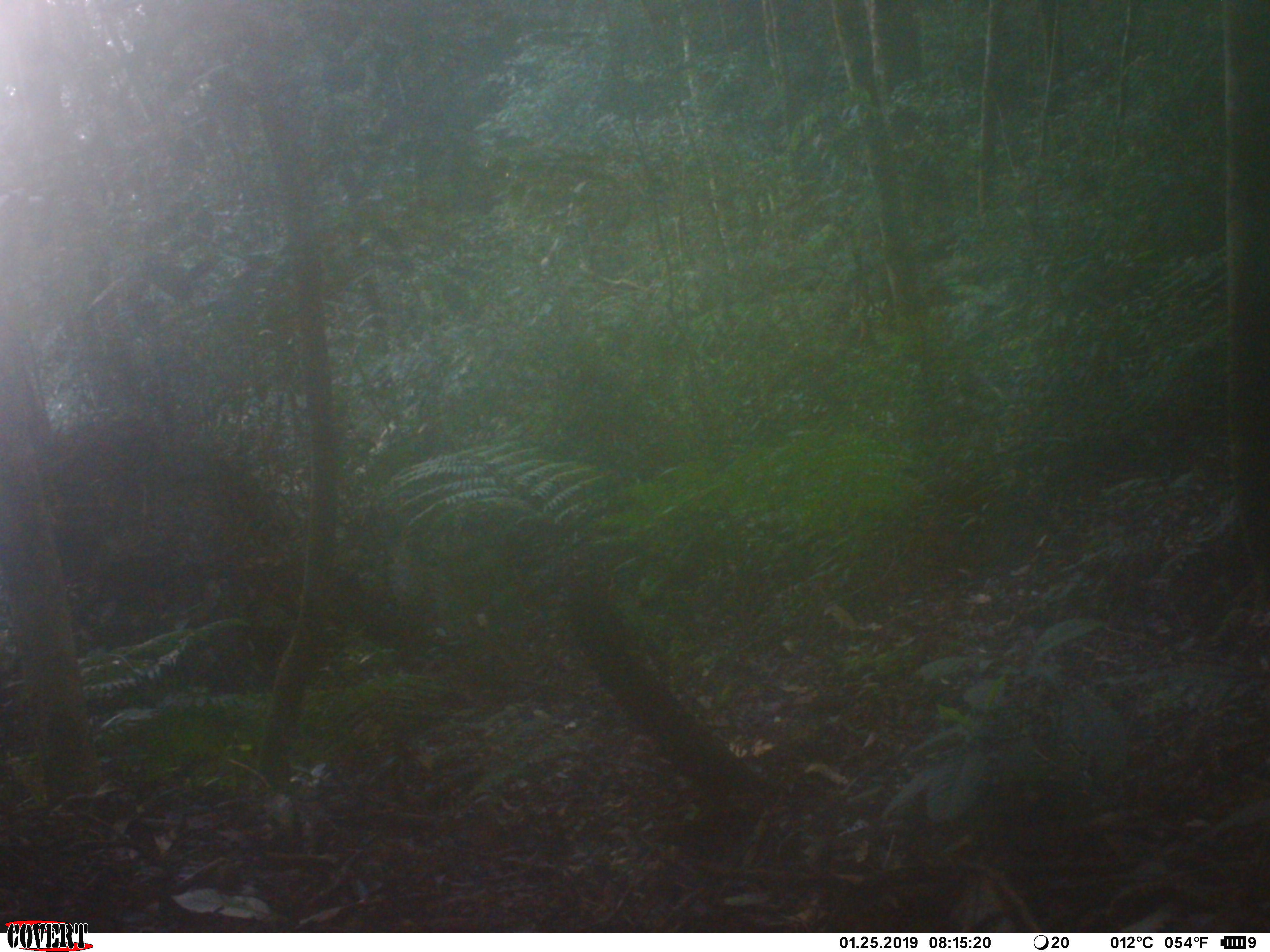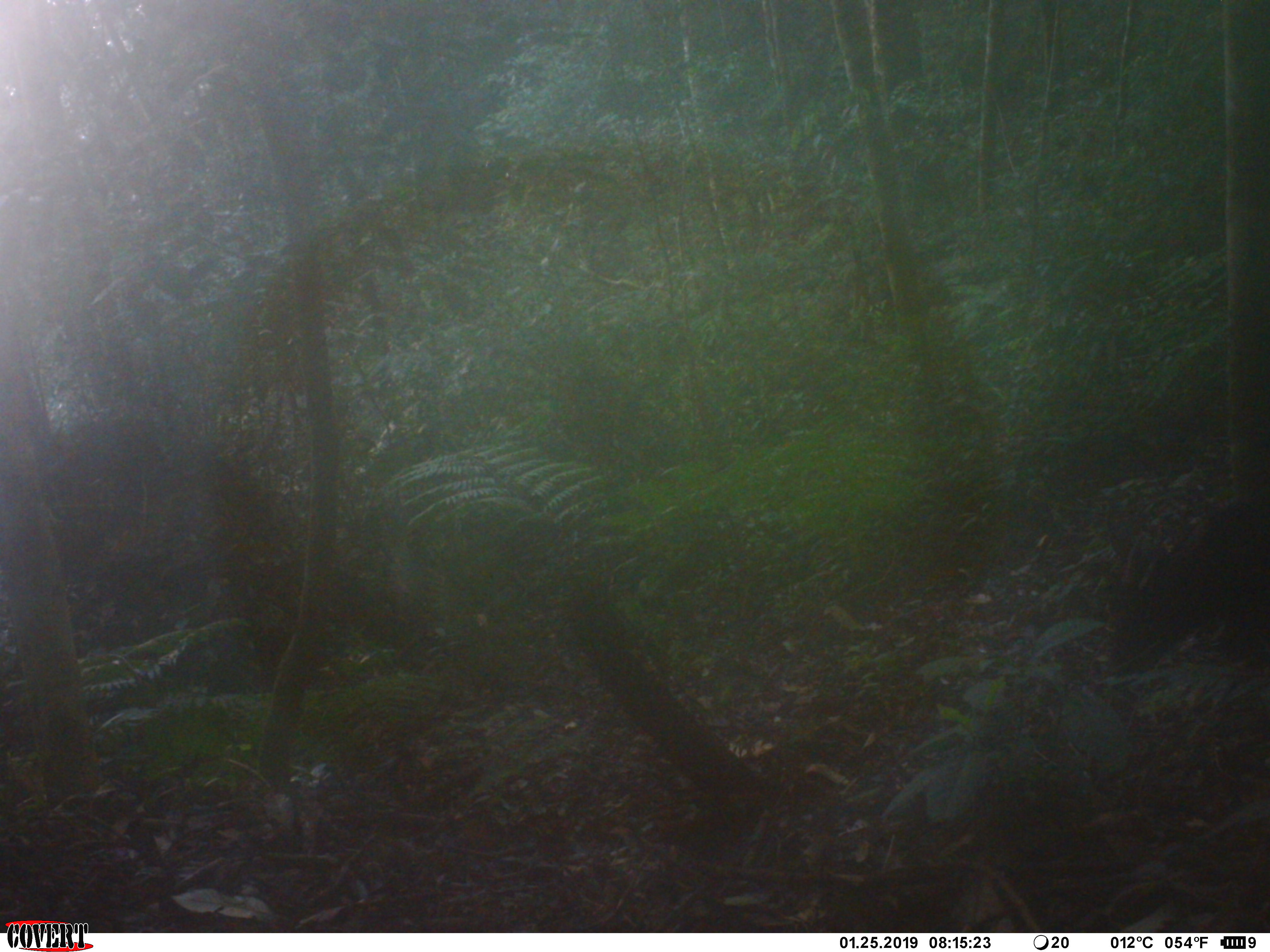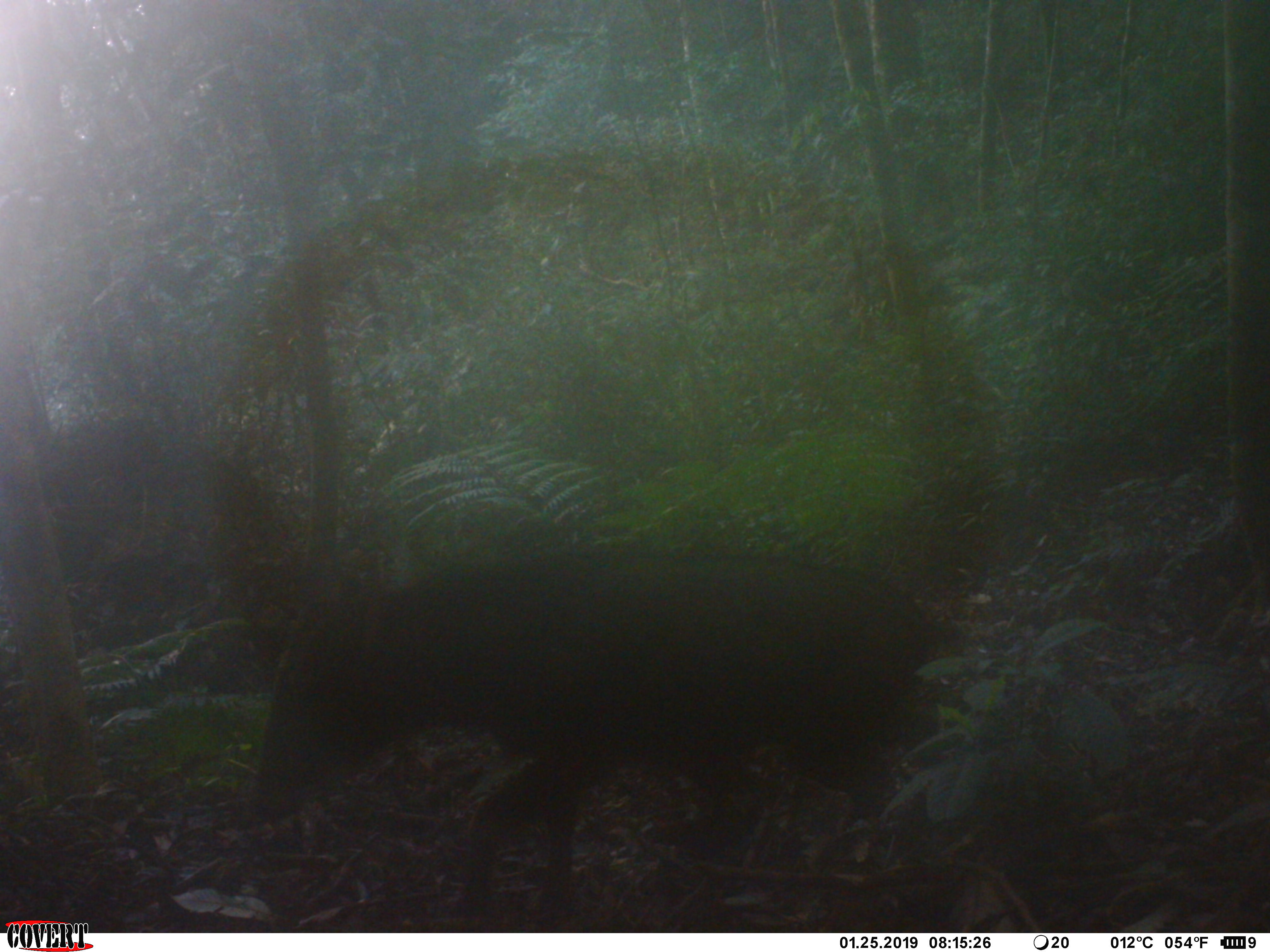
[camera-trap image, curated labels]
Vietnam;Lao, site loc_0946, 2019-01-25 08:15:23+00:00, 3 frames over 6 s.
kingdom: Animalia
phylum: Chordata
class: Mammalia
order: Artiodactyla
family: Bovidae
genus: Capricornis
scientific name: Capricornis sumatraensis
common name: chinese serow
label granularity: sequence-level